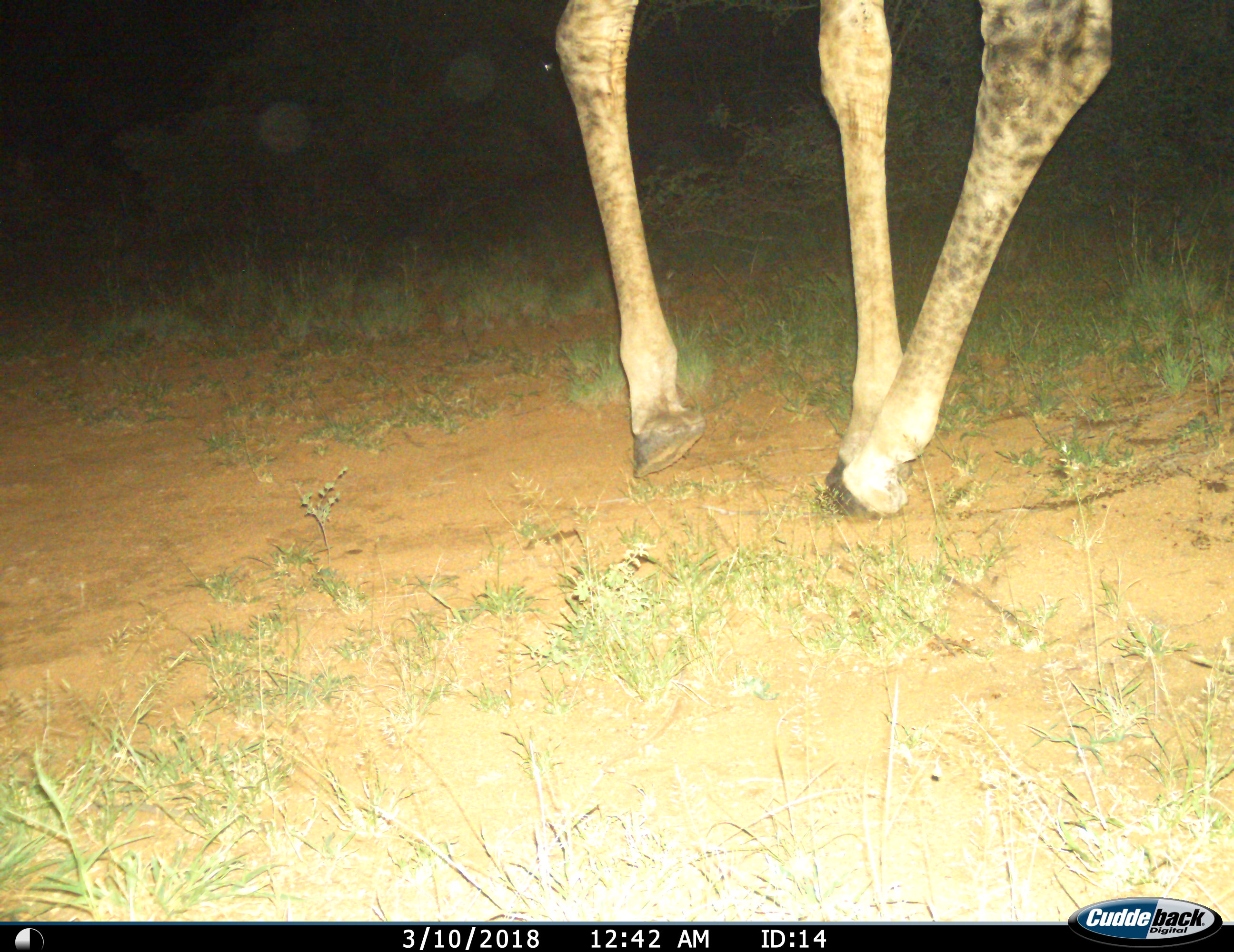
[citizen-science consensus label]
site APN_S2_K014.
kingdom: Animalia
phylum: Chordata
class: Mammalia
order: Artiodactyla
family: Giraffidae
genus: Giraffa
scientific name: Giraffa camelopardalis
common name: giraffe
Giraffe (Giraffa camelopardalis), count 1. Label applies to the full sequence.